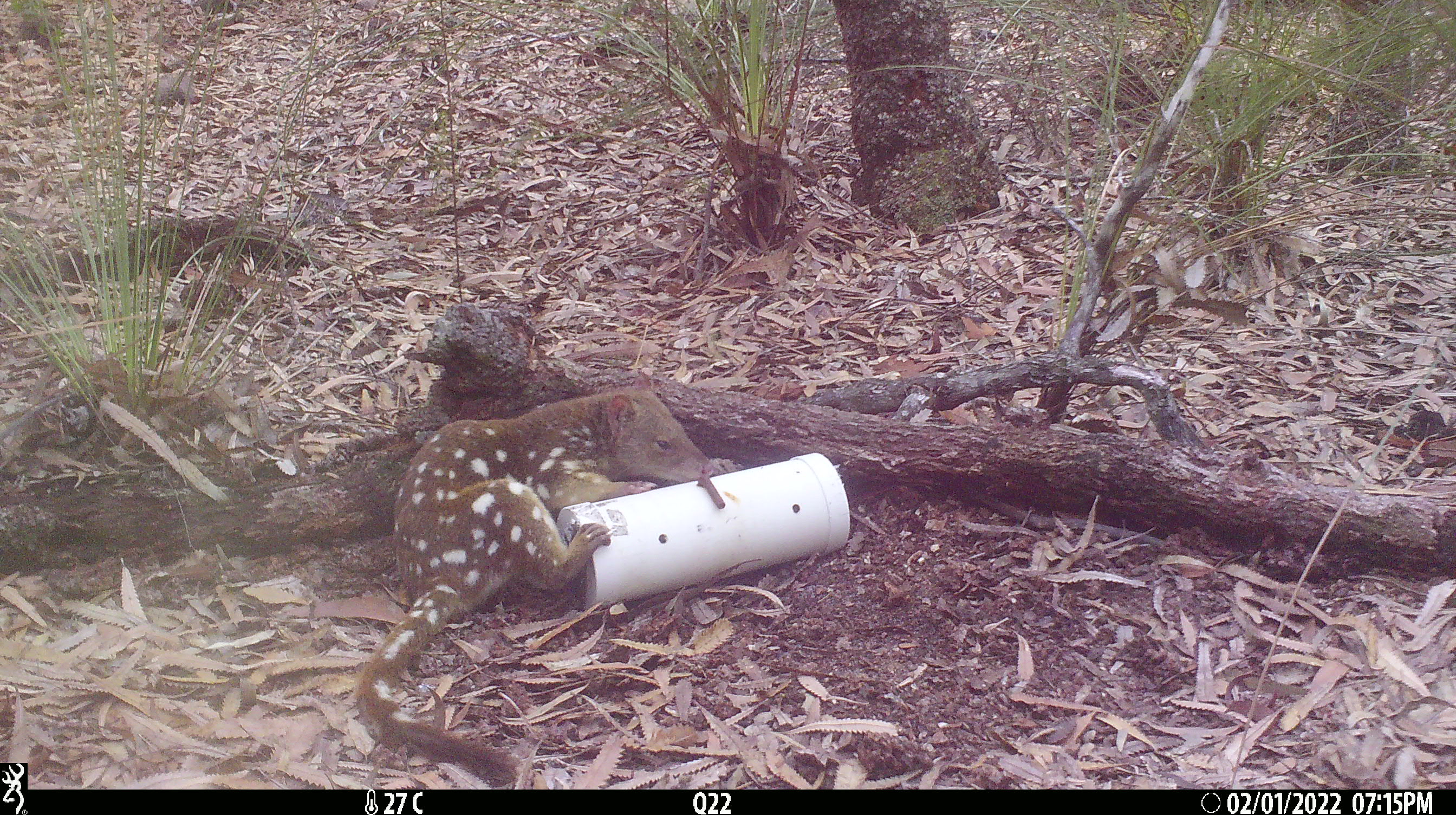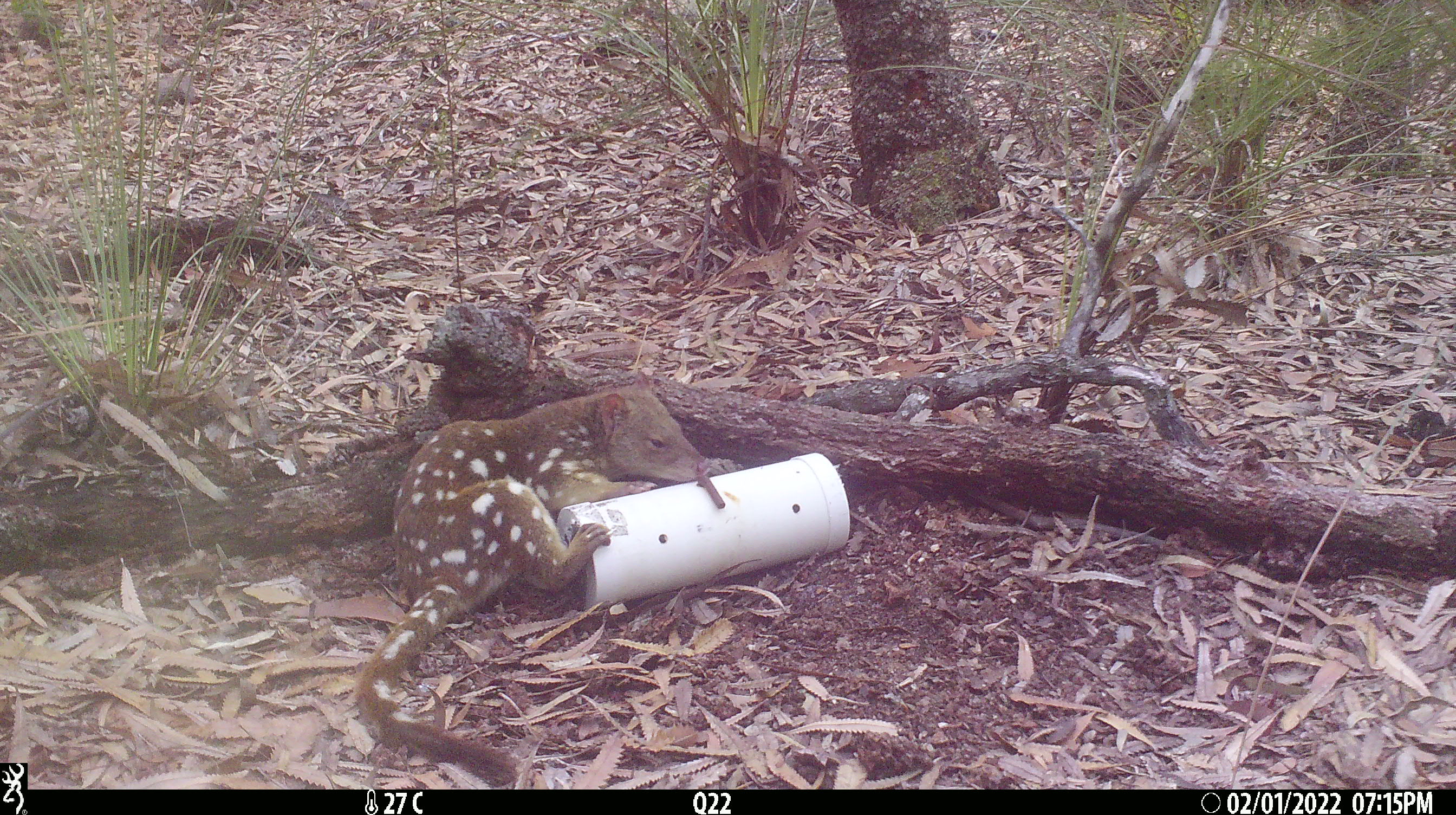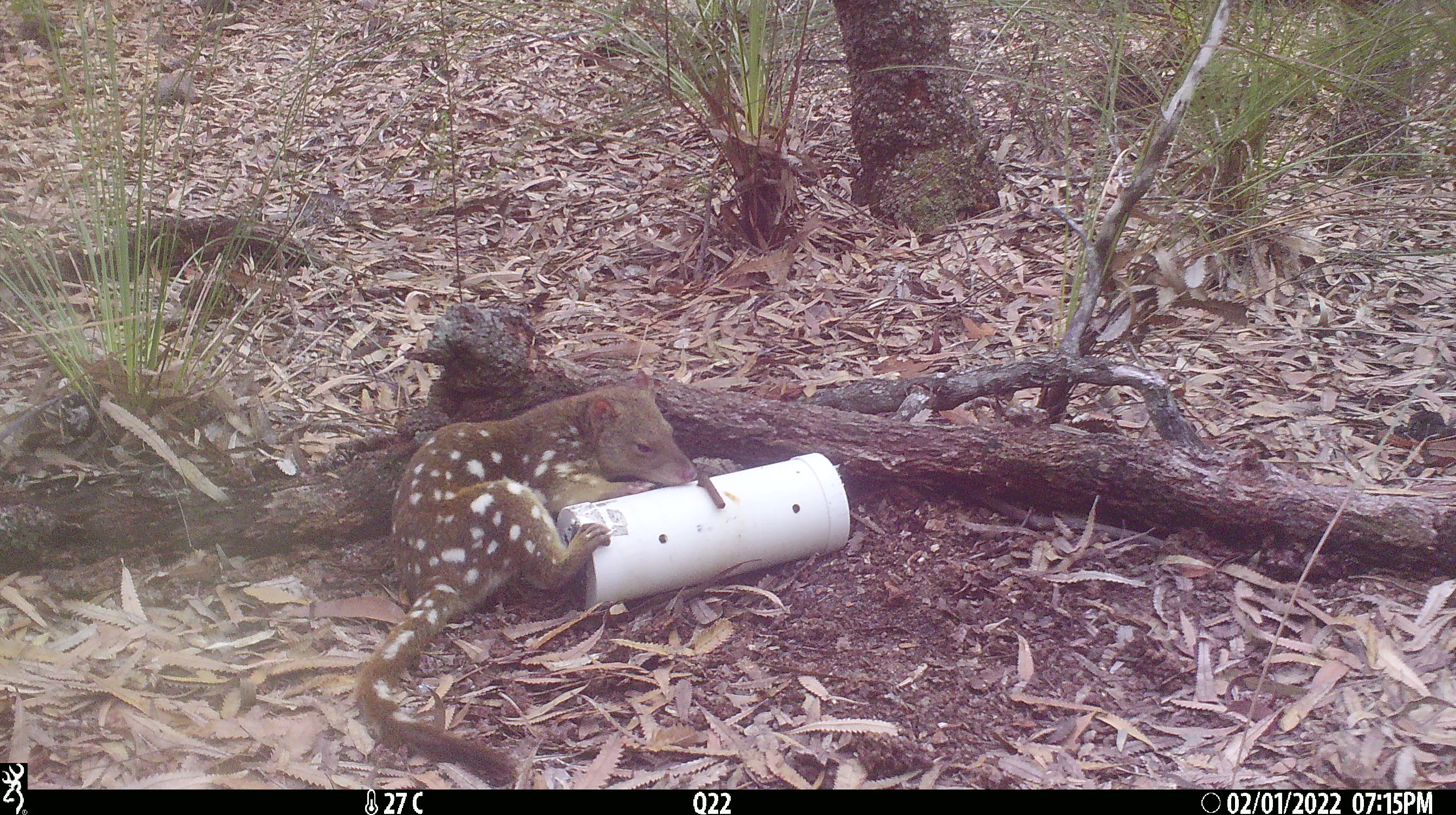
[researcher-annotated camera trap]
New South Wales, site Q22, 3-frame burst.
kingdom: Animalia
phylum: Chordata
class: Mammalia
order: Dasyuromorphia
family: Dasyuridae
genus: Dasyurus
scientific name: Dasyurus maculatus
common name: spotted-tailed quoll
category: quoll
Quoll (spotted-tailed quoll) (Dasyurus maculatus).